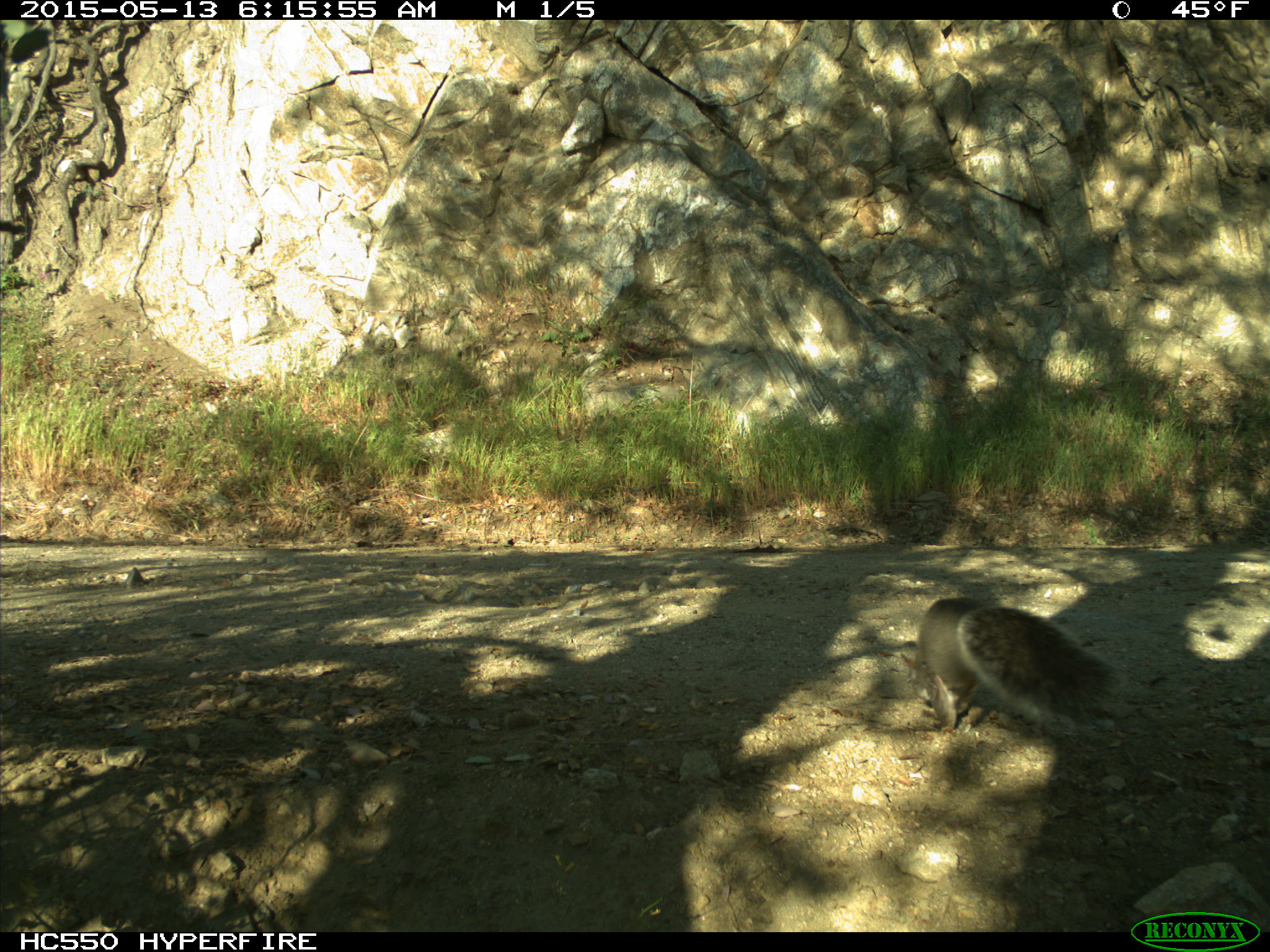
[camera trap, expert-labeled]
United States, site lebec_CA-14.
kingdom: Animalia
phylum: Chordata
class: Mammalia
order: Rodentia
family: Sciuridae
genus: Sciurus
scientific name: Sciurus carolinensis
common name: eastern gray squirrel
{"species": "Sciurus carolinensis (eastern gray squirrel)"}